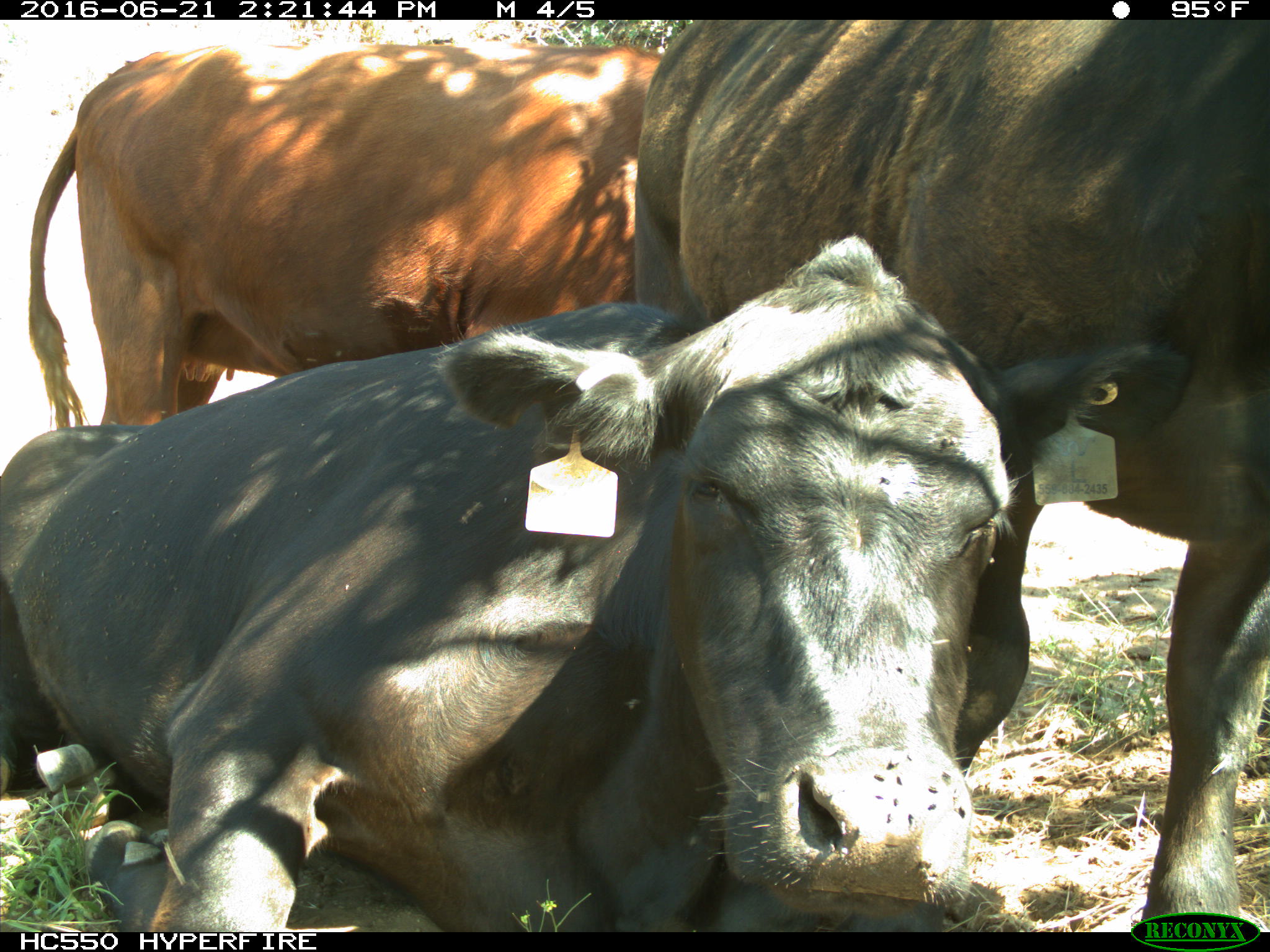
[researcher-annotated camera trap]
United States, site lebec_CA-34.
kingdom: Animalia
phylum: Chordata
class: Mammalia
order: Artiodactyla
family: Bovidae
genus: Bos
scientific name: Bos taurus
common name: domestic cow